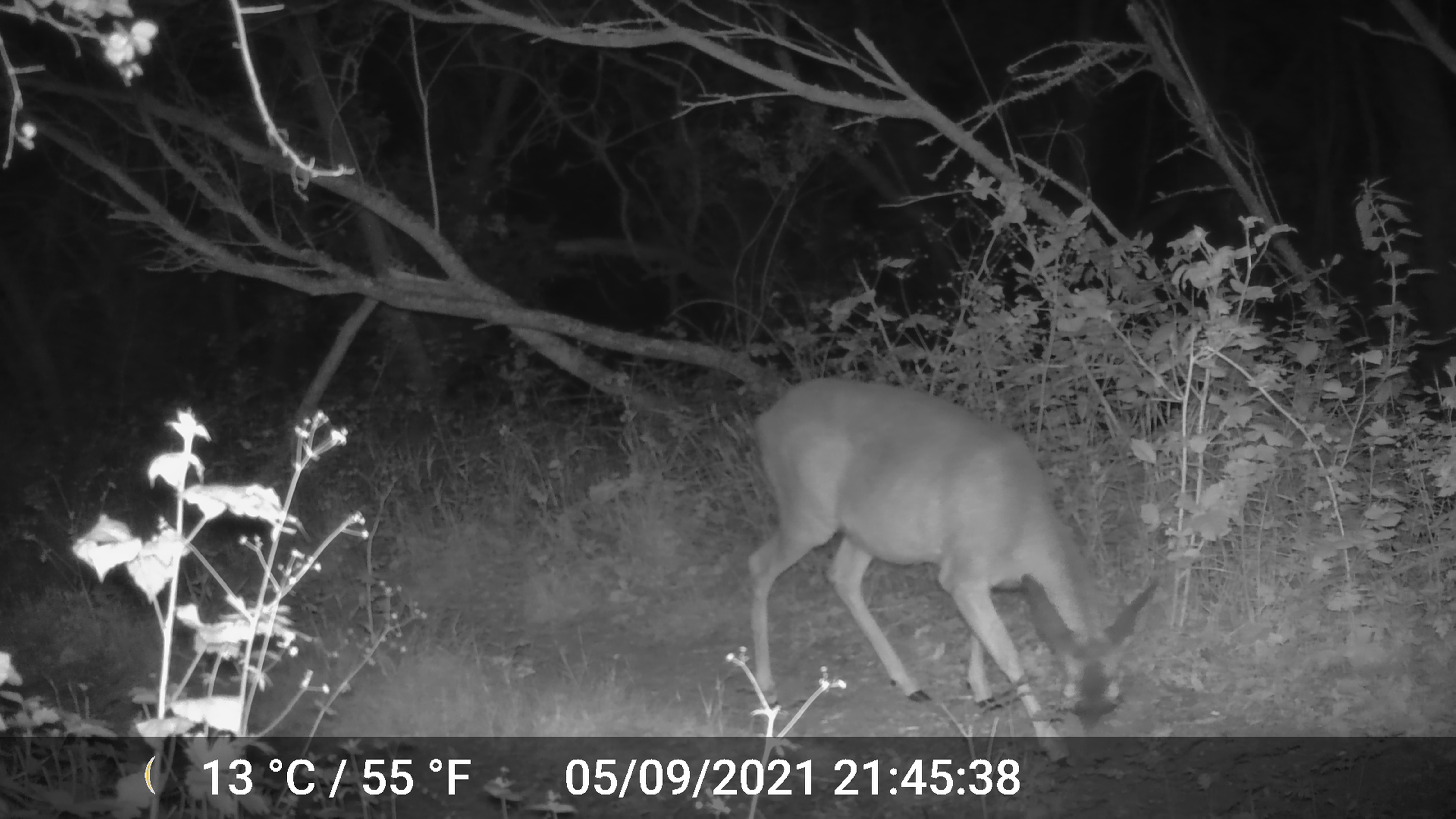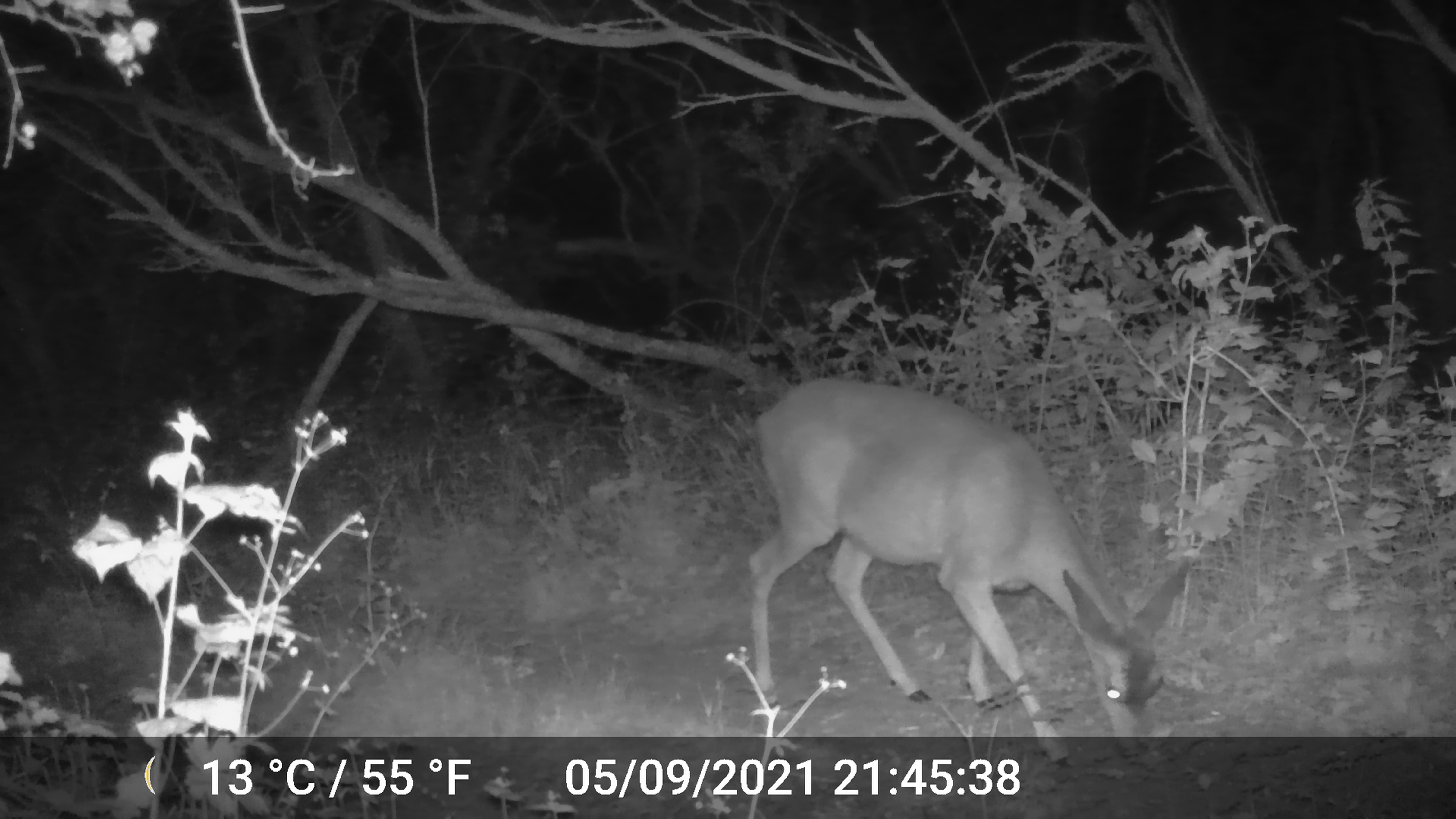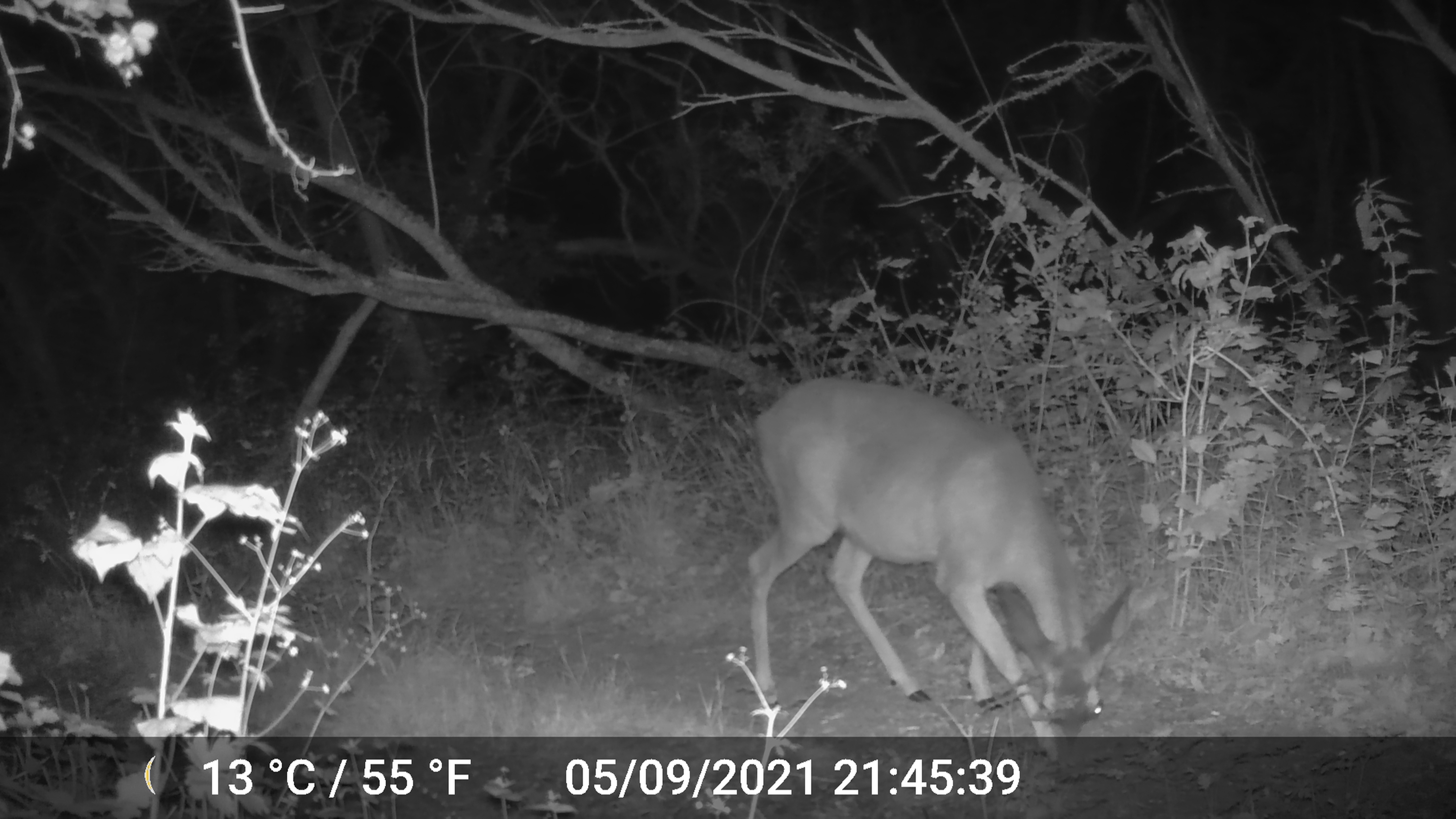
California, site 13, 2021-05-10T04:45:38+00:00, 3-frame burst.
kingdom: Animalia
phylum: Chordata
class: Mammalia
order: Artiodactyla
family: Cervidae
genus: Odocoileus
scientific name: Odocoileus hemionus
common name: mule deer